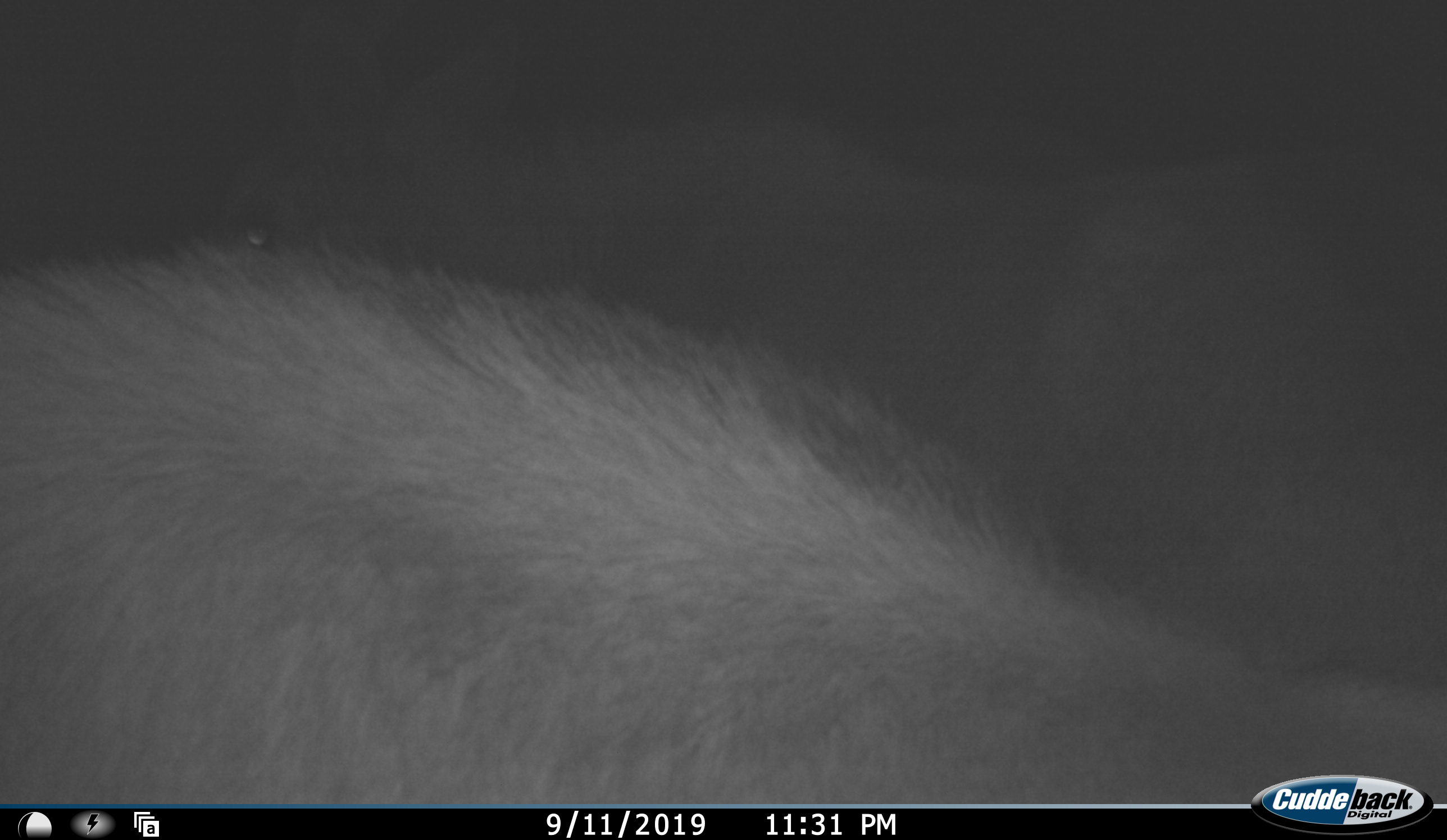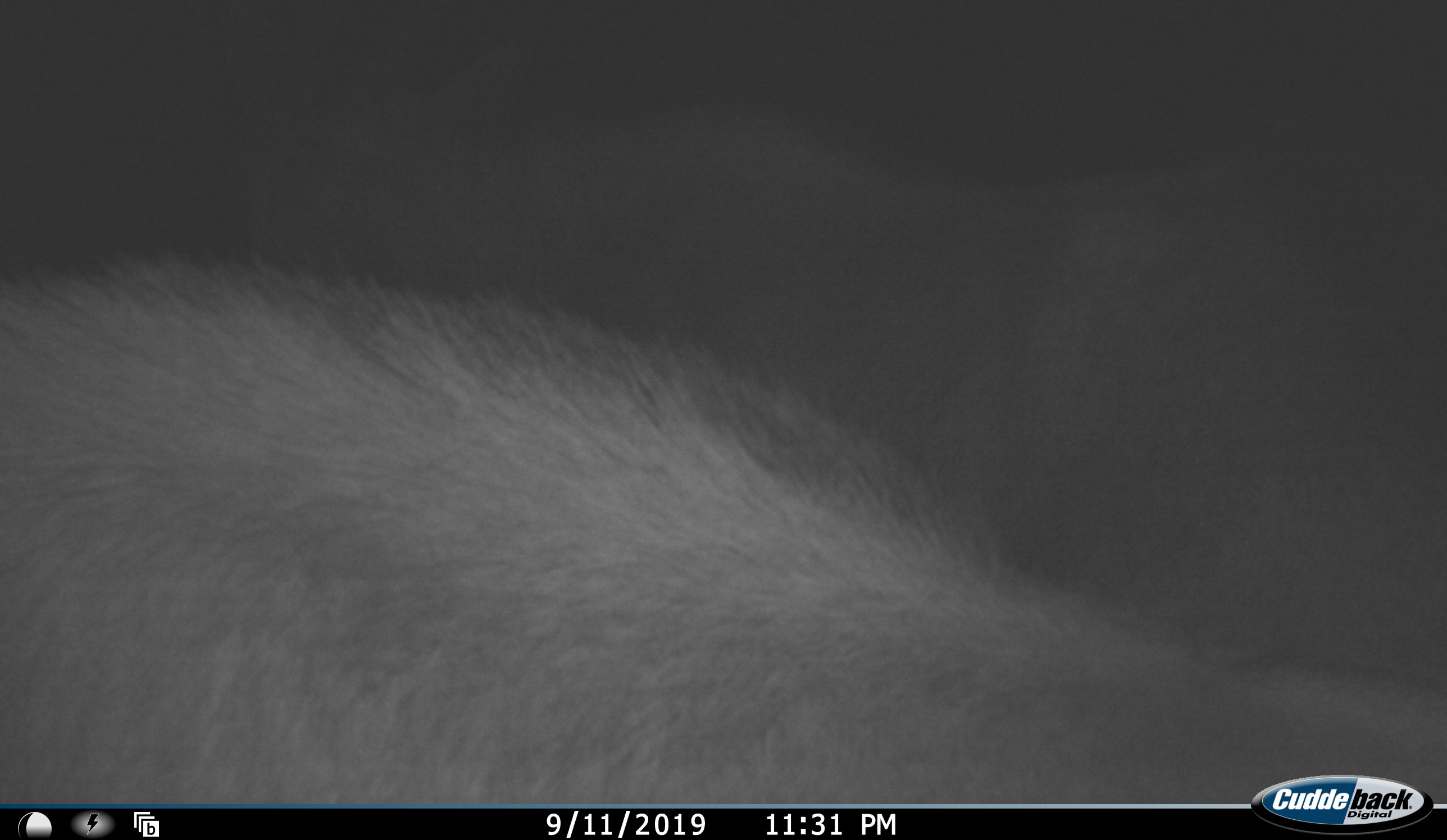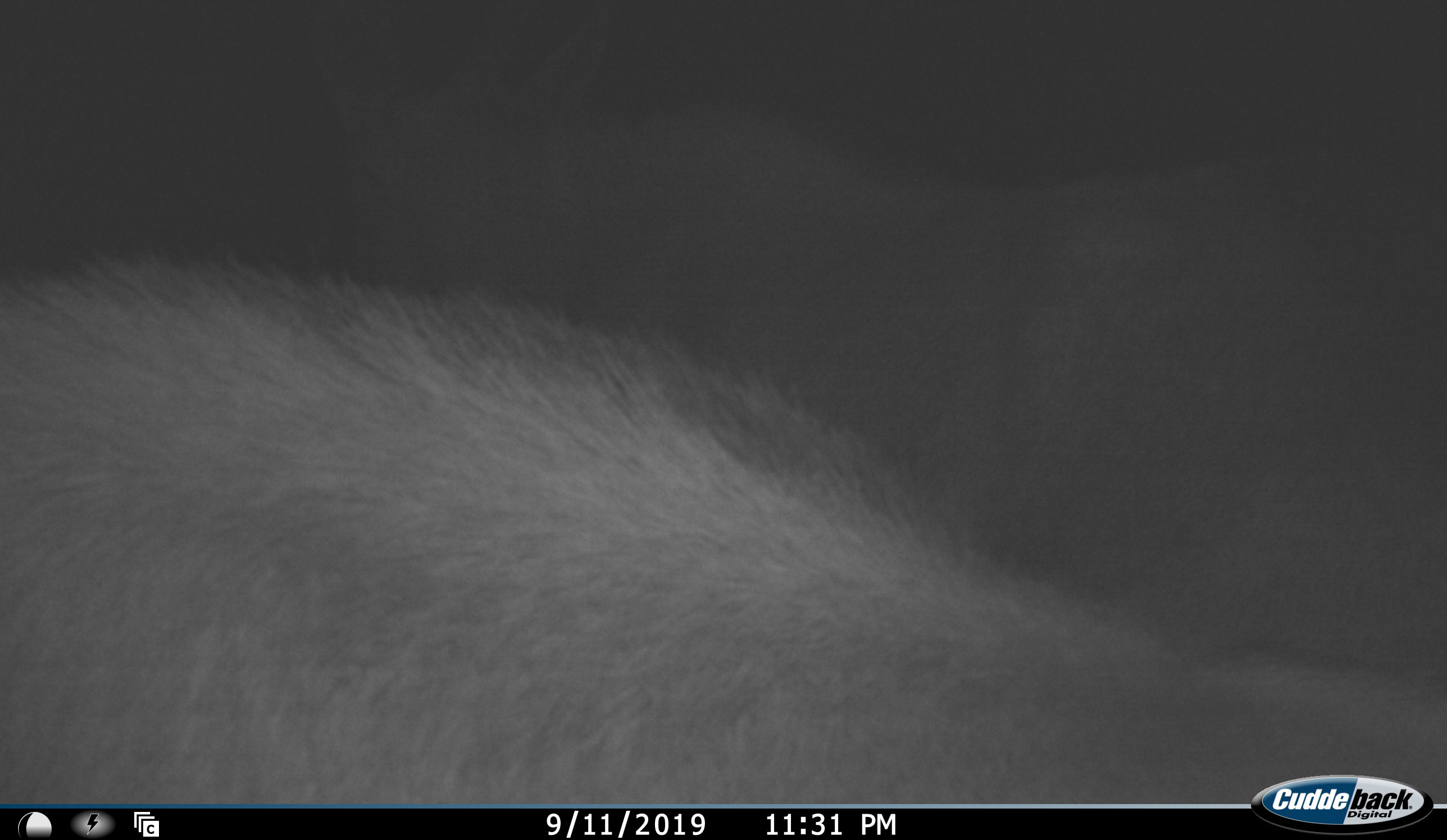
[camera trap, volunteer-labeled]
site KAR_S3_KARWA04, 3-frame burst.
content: unidentified animal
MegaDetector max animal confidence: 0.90